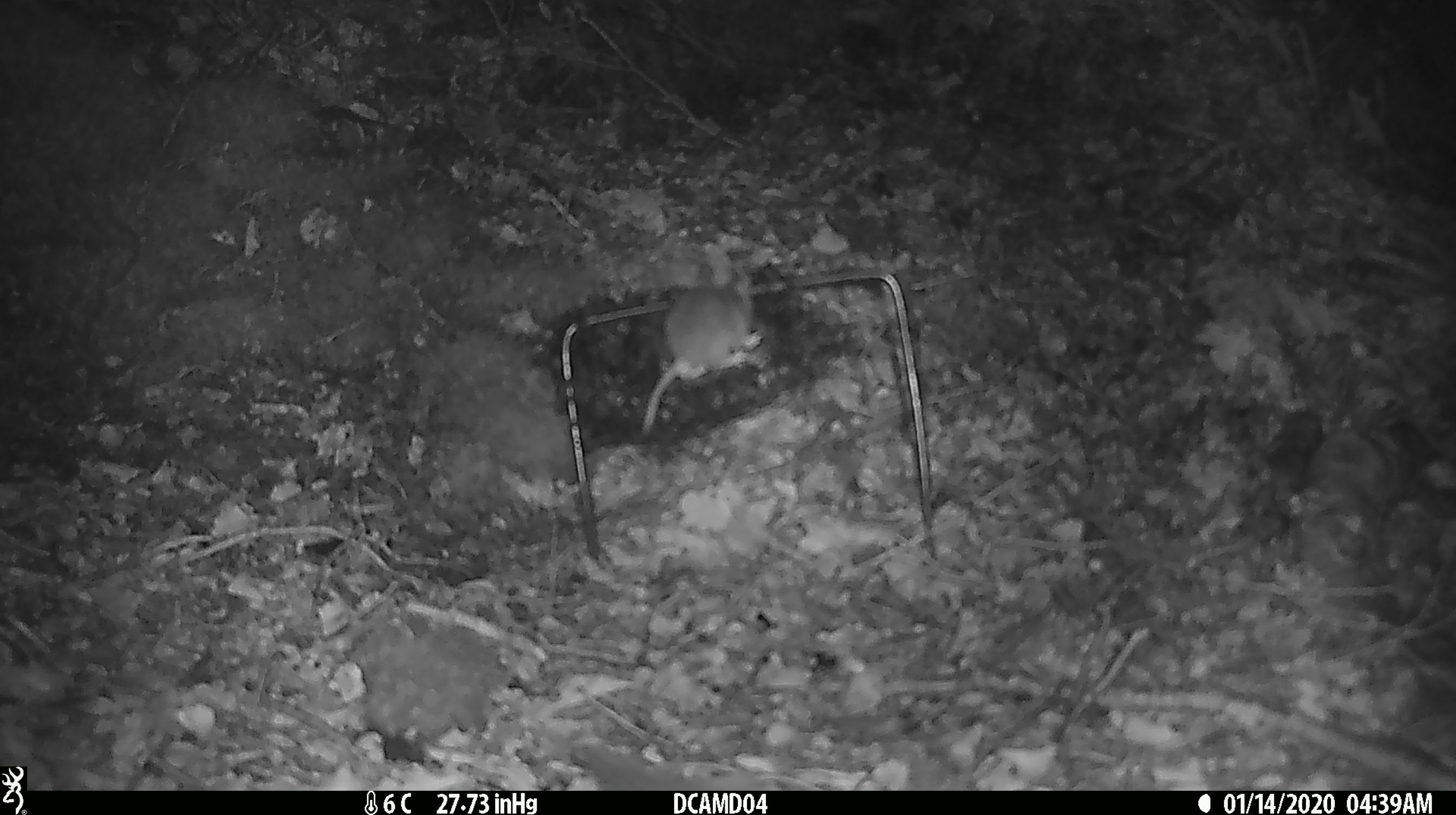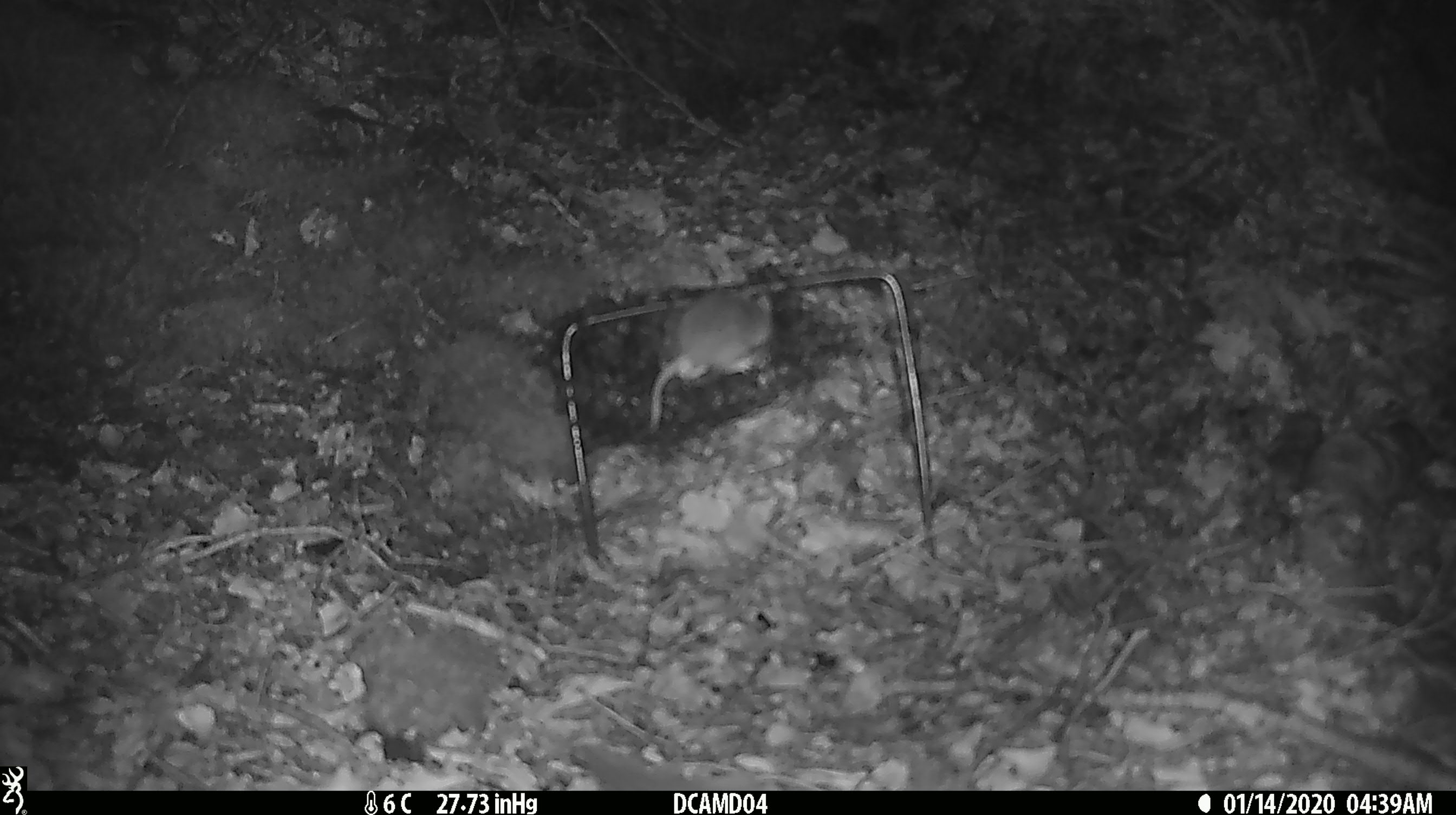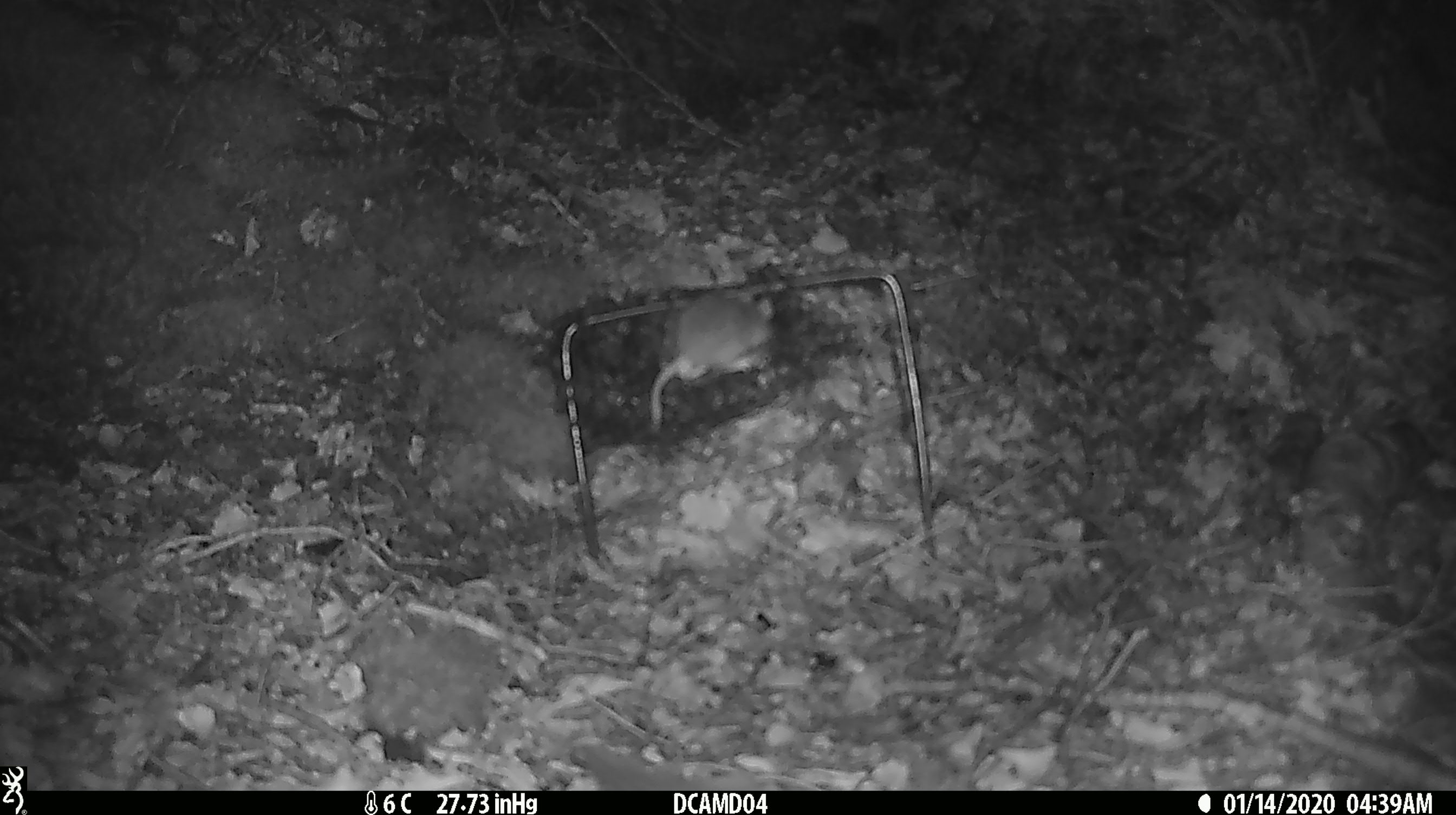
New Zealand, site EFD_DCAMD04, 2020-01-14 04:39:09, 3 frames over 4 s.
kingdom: Animalia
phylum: Chordata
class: Mammalia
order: Rodentia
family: Muridae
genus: Mus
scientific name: Mus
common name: mouse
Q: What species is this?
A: Mouse (Mus).